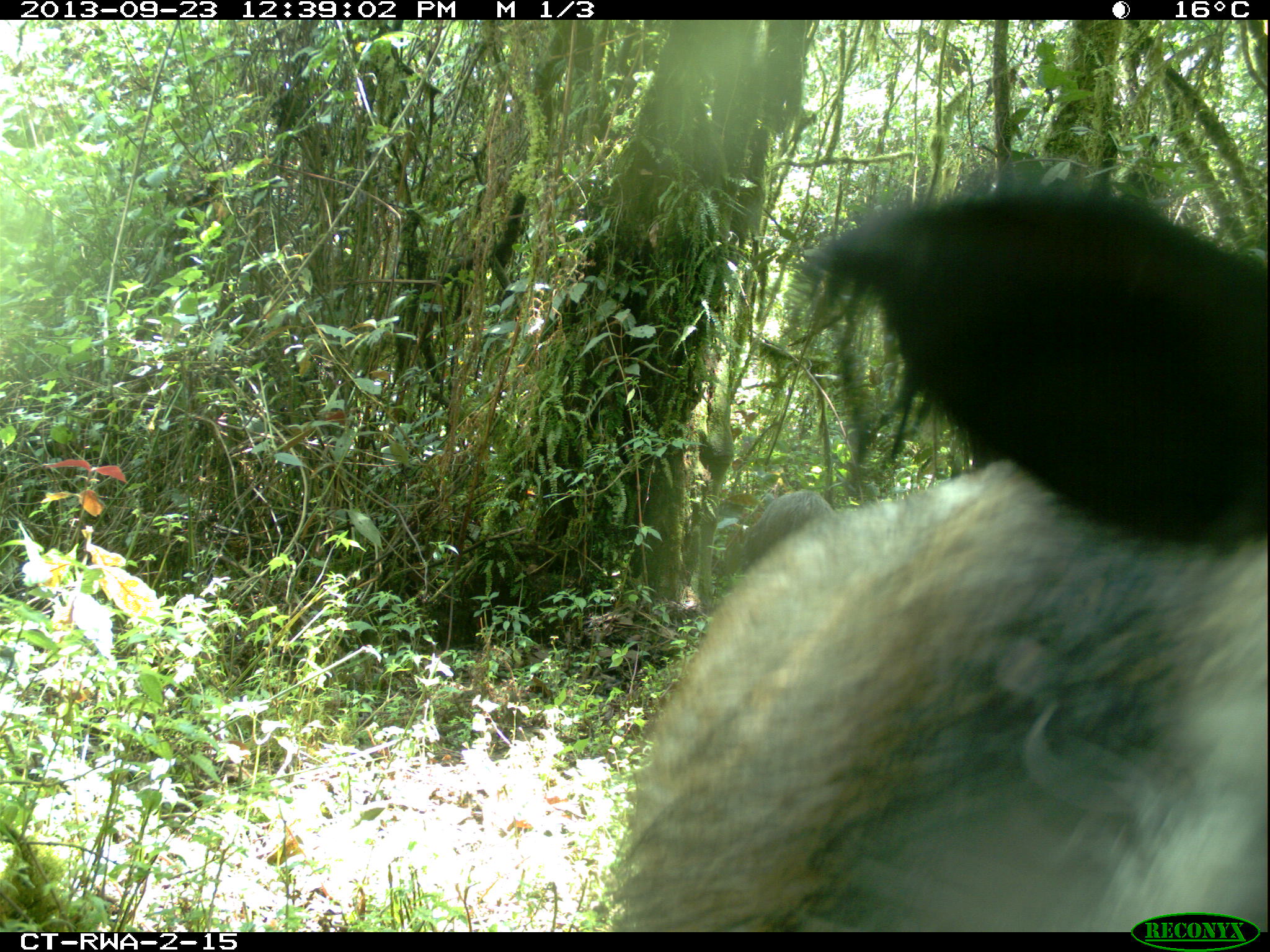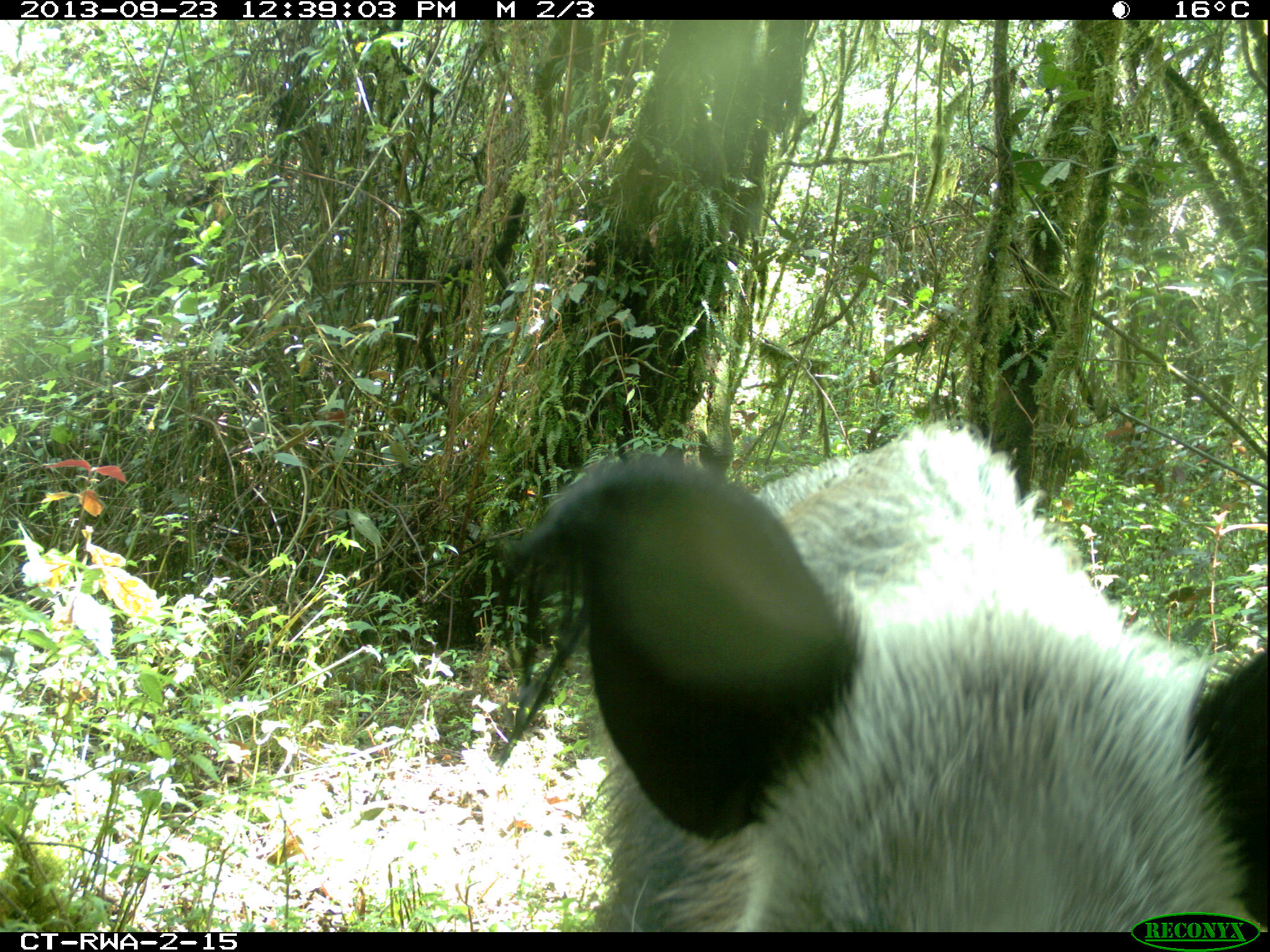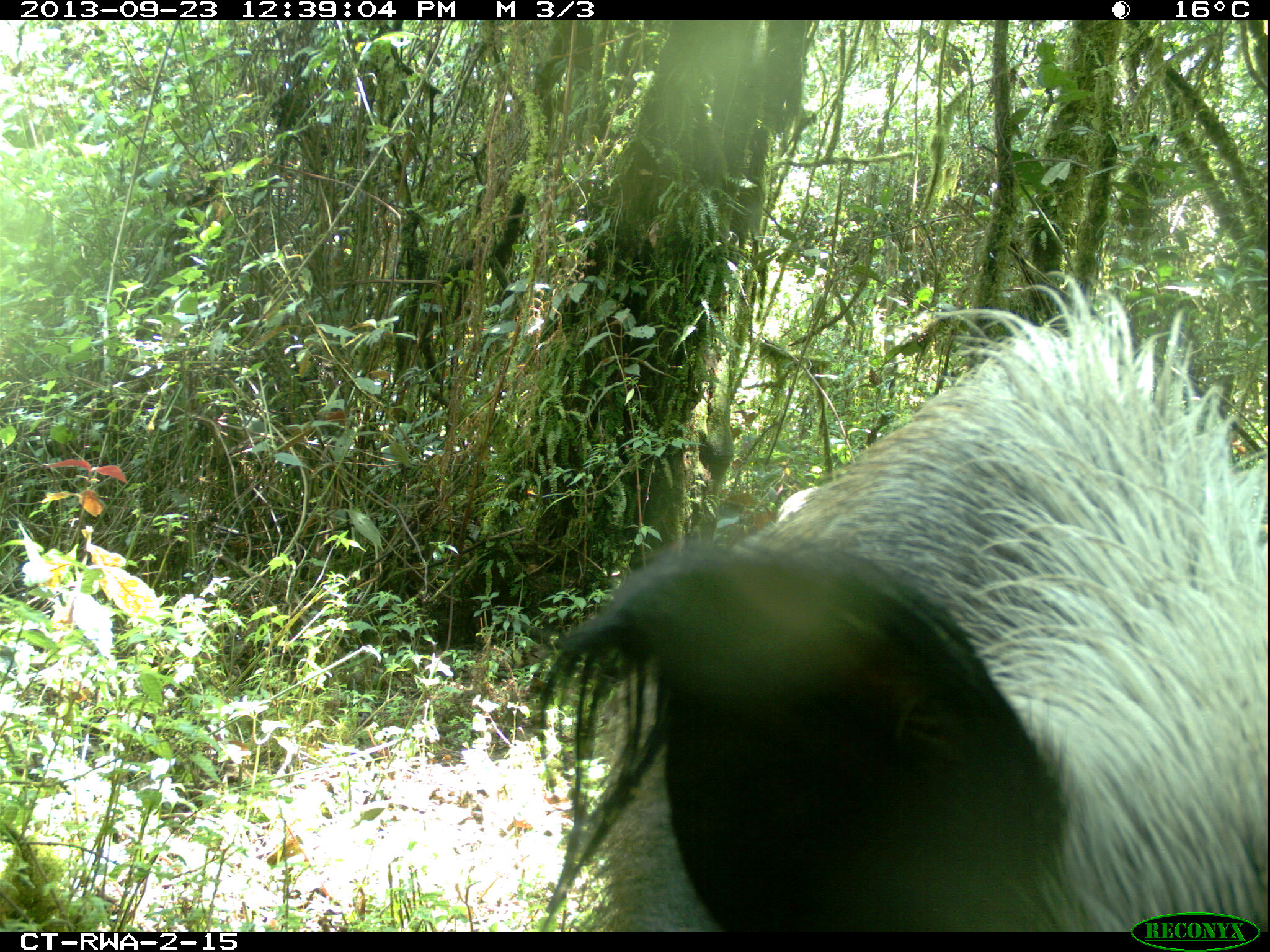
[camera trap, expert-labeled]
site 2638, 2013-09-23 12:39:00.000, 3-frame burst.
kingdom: Animalia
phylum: Chordata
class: Mammalia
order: Artiodactyla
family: Suidae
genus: Potamochoerus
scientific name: Potamochoerus larvatus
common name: bushpig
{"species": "Potamochoerus larvatus (bushpig)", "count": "2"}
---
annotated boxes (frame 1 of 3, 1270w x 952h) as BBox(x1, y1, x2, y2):
potamochoerus larvatus: BBox(599, 177, 1264, 932)